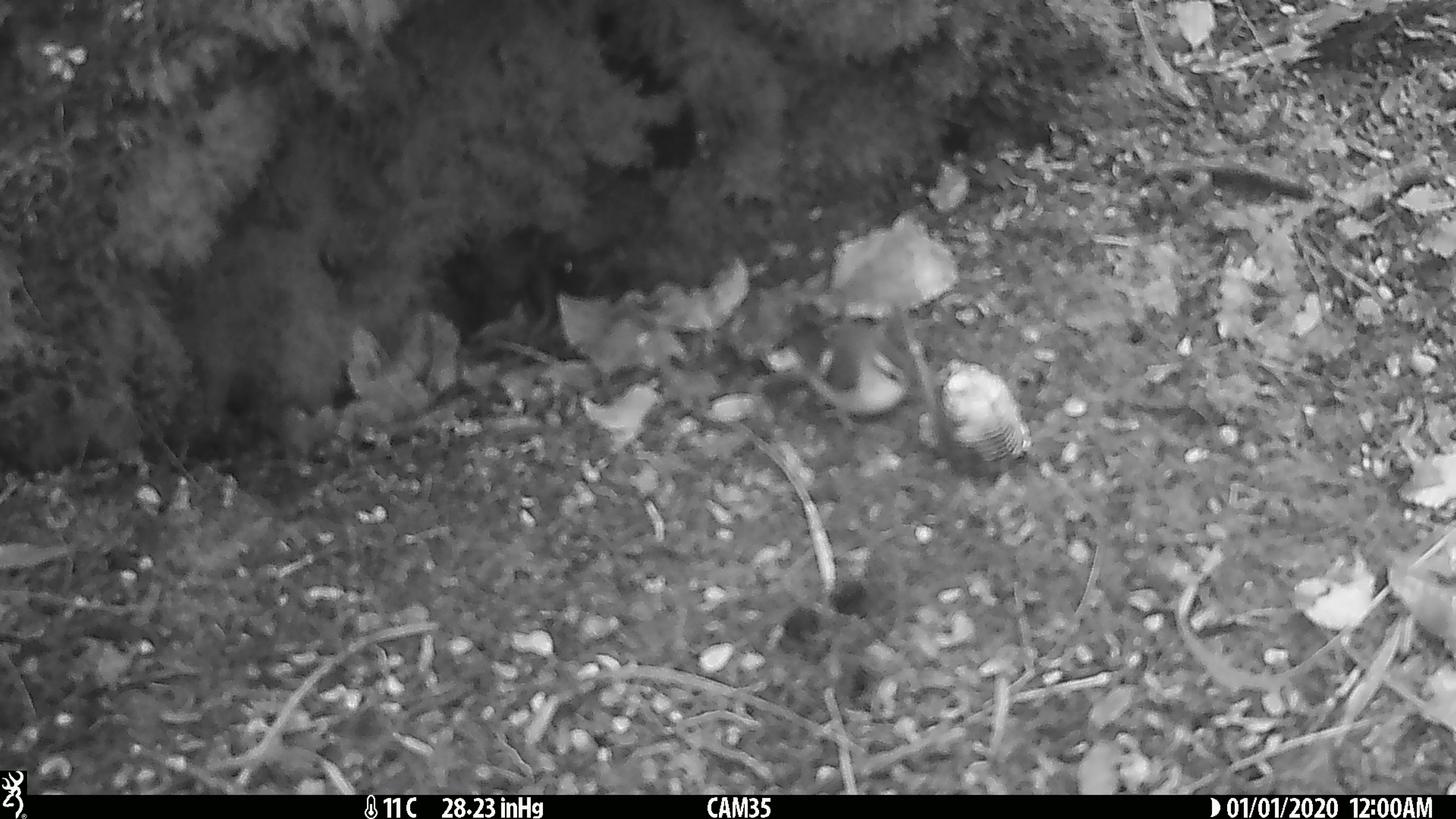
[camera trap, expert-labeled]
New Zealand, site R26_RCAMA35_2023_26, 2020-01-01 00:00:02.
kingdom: Animalia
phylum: Chordata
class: Aves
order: Passeriformes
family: Acanthisittidae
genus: Acanthisitta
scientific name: Acanthisitta chloris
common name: rifleman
Rifleman (Acanthisitta chloris).